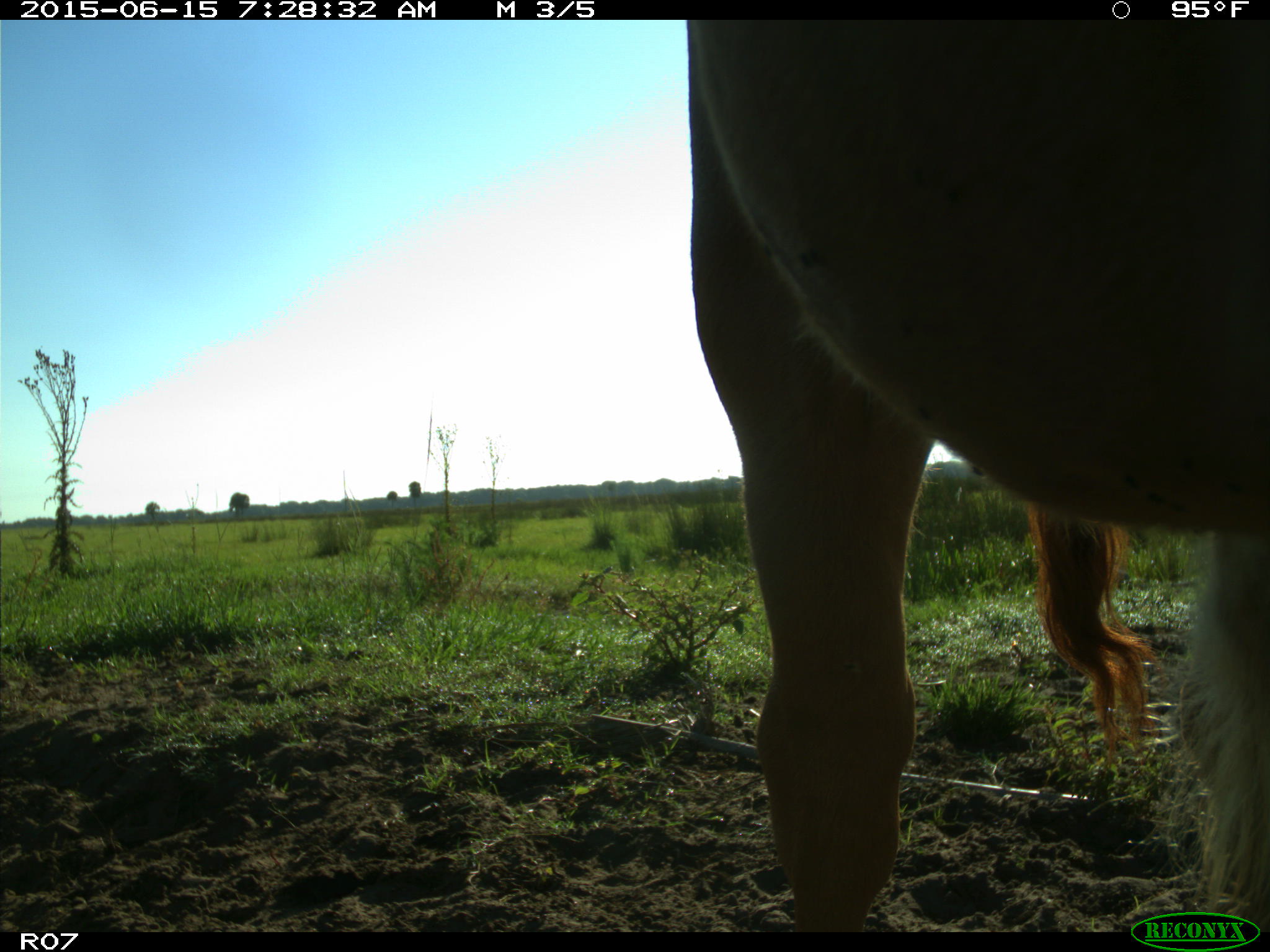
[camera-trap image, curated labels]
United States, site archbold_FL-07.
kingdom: Animalia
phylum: Chordata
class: Mammalia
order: Artiodactyla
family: Bovidae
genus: Bos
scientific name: Bos taurus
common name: domestic cow